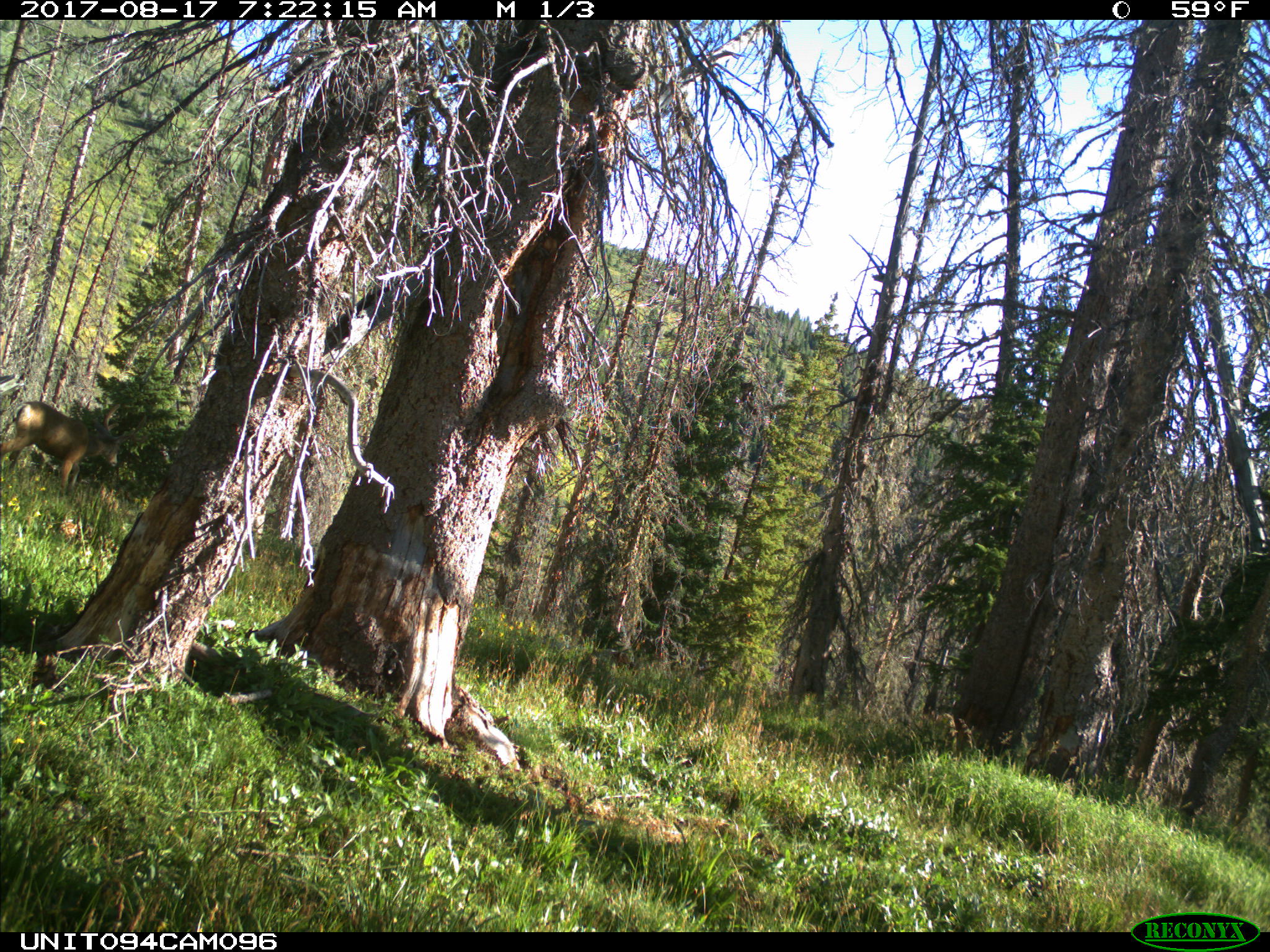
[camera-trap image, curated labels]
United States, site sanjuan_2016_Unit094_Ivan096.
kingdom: Animalia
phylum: Chordata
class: Mammalia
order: Artiodactyla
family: Cervidae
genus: Odocoileus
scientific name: Odocoileus hemionus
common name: mule deer